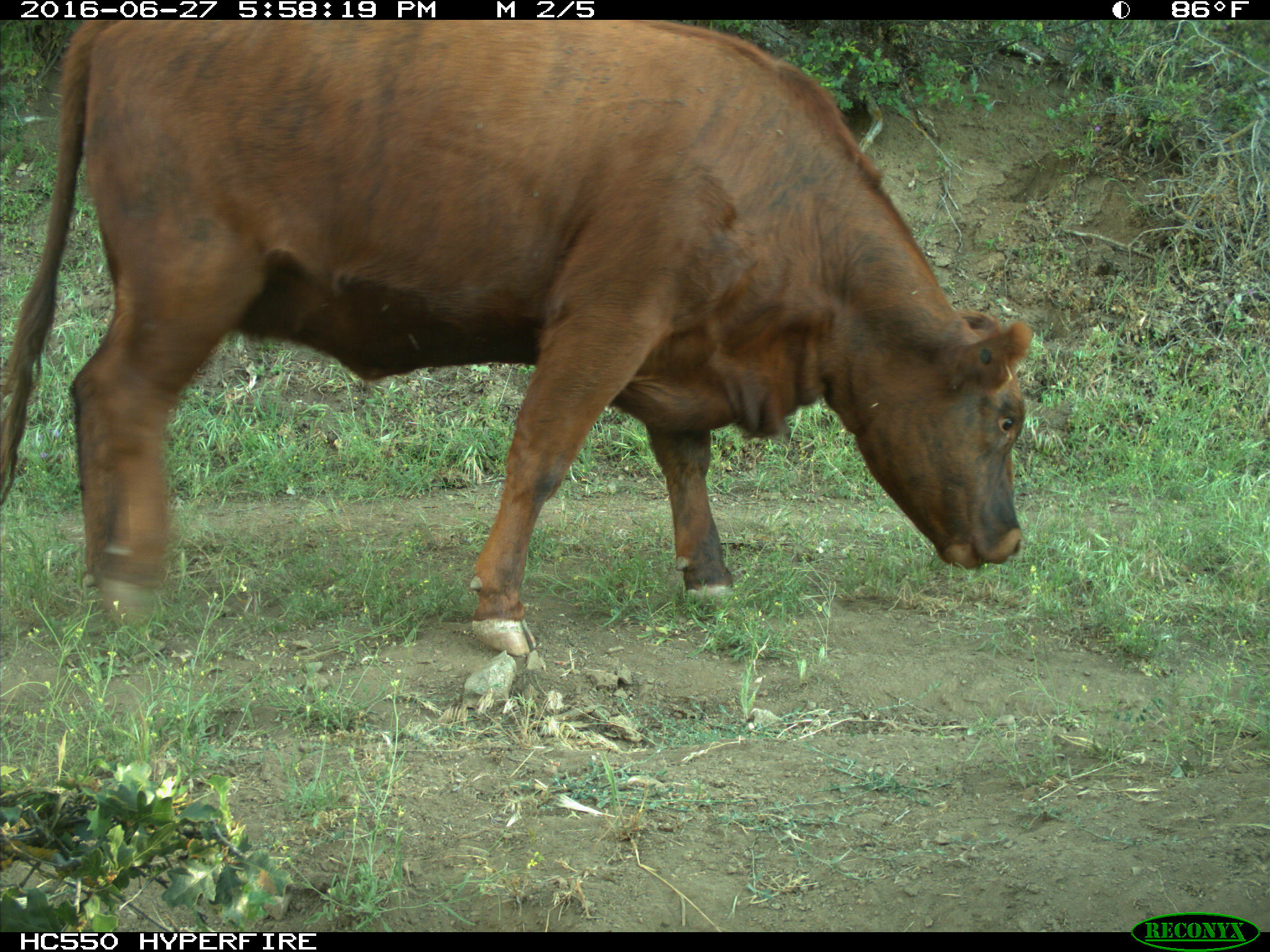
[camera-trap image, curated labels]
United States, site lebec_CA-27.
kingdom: Animalia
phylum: Chordata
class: Mammalia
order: Artiodactyla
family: Bovidae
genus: Bos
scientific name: Bos taurus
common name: domestic cow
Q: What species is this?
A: Bos taurus (domestic cow).